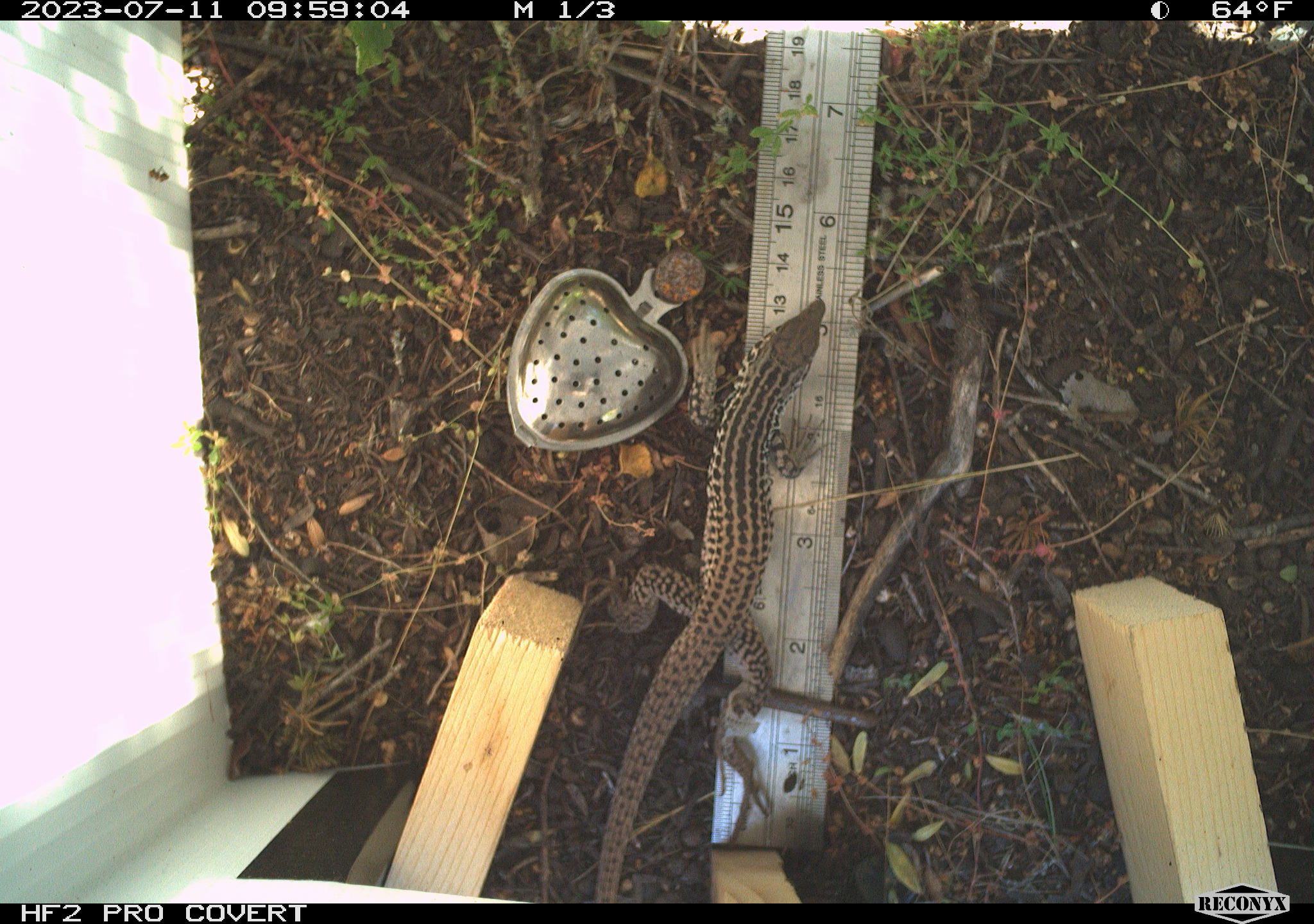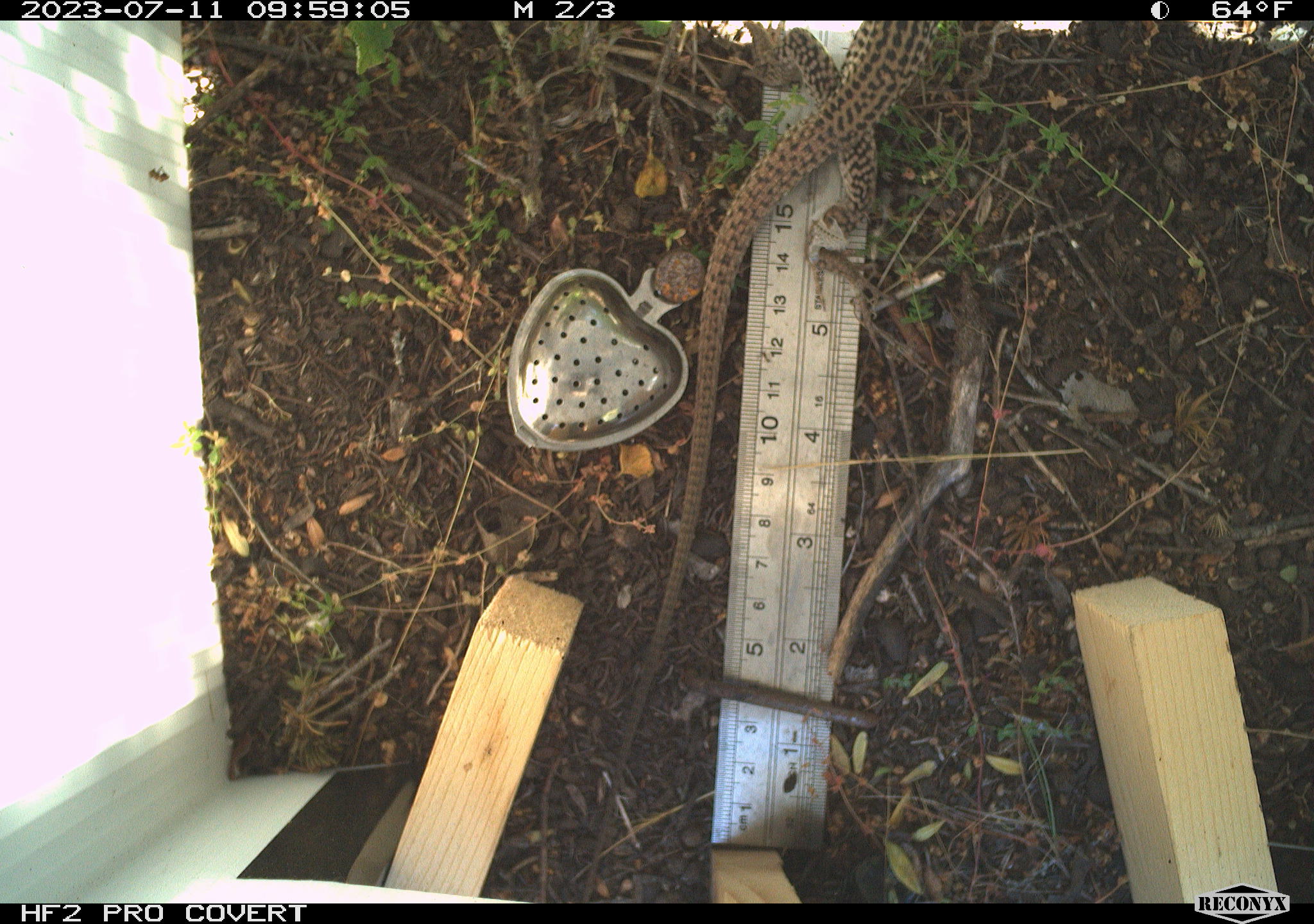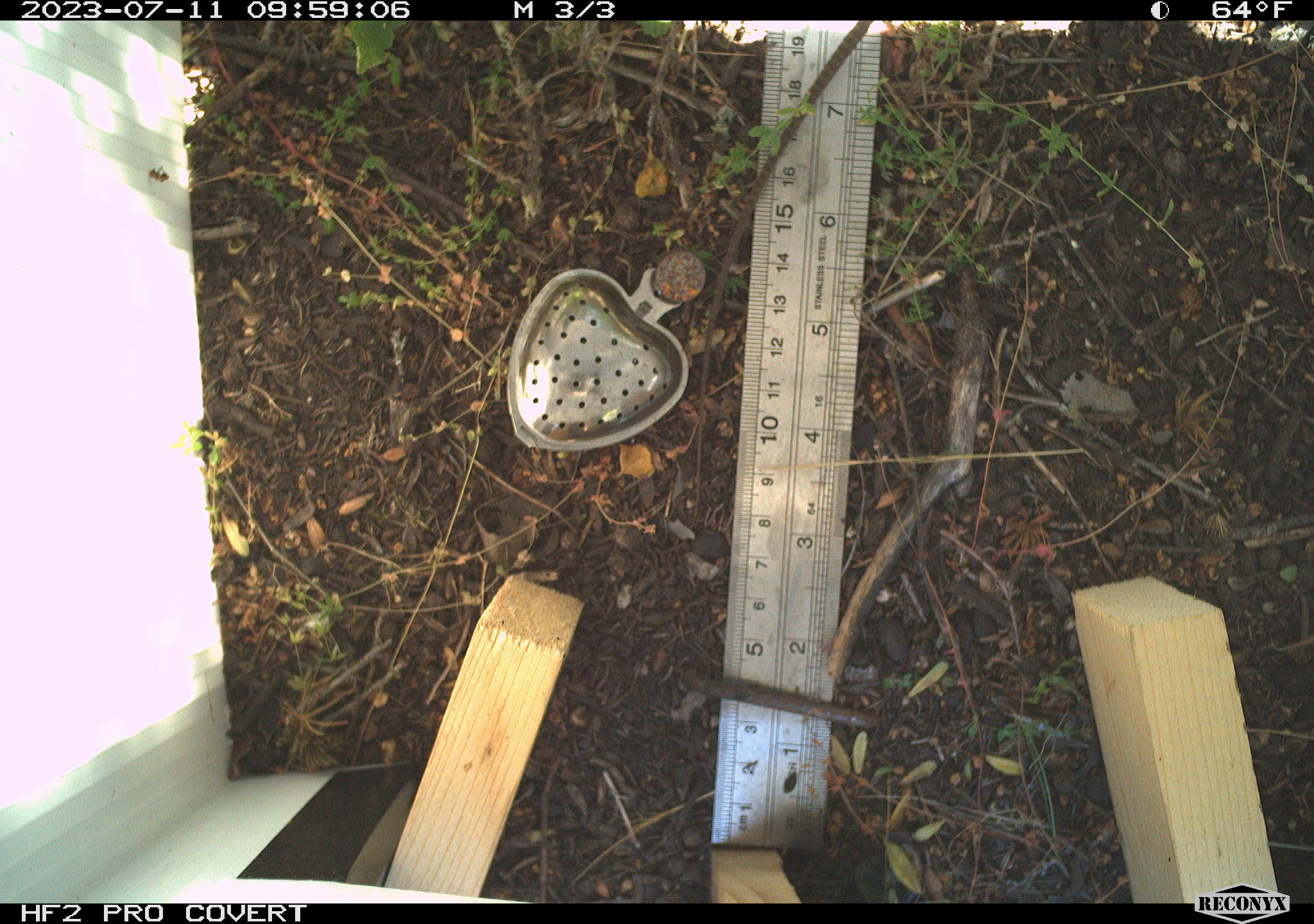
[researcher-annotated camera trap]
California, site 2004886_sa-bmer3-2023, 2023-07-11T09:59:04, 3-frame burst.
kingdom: Animalia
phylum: Chordata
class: Reptilia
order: Squamata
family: Teiidae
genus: Aspidoscelis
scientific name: Aspidoscelis tigris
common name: western whiptail